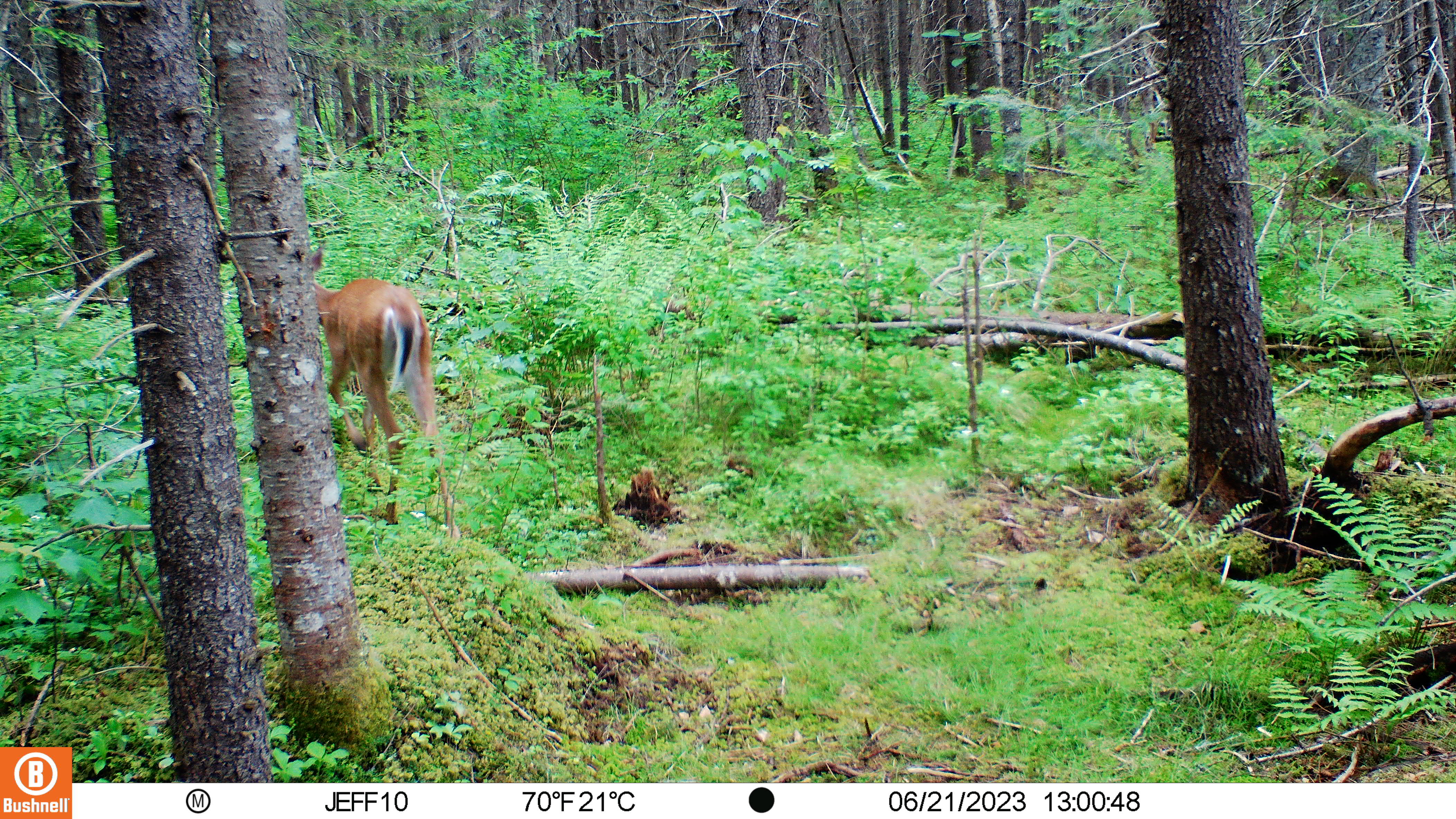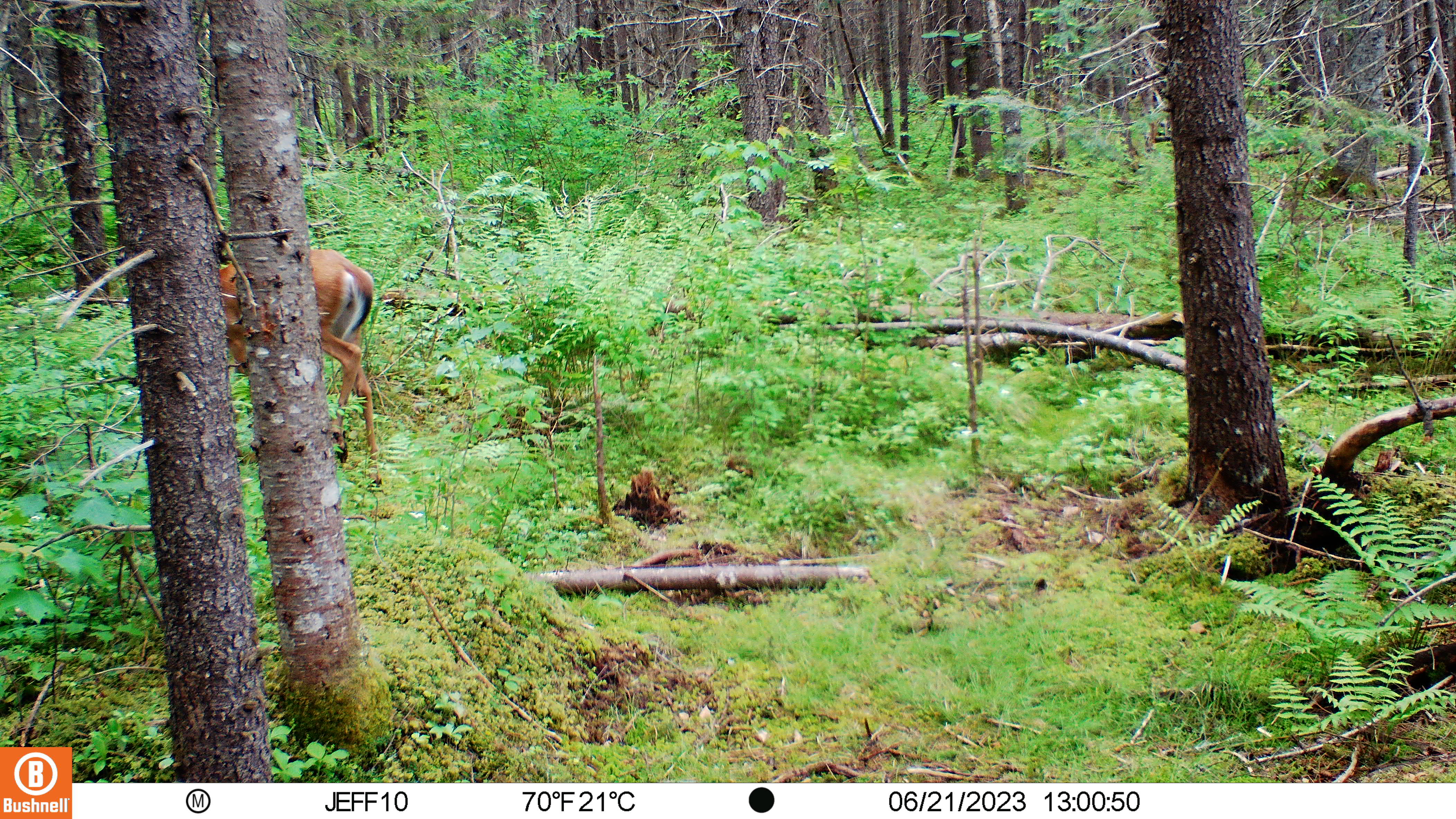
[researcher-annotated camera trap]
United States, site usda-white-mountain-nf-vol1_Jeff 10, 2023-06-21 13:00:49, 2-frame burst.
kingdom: Animalia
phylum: Chordata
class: Mammalia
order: Artiodactyla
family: Cervidae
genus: Odocoileus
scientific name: Odocoileus virginianus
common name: white-tailed deer